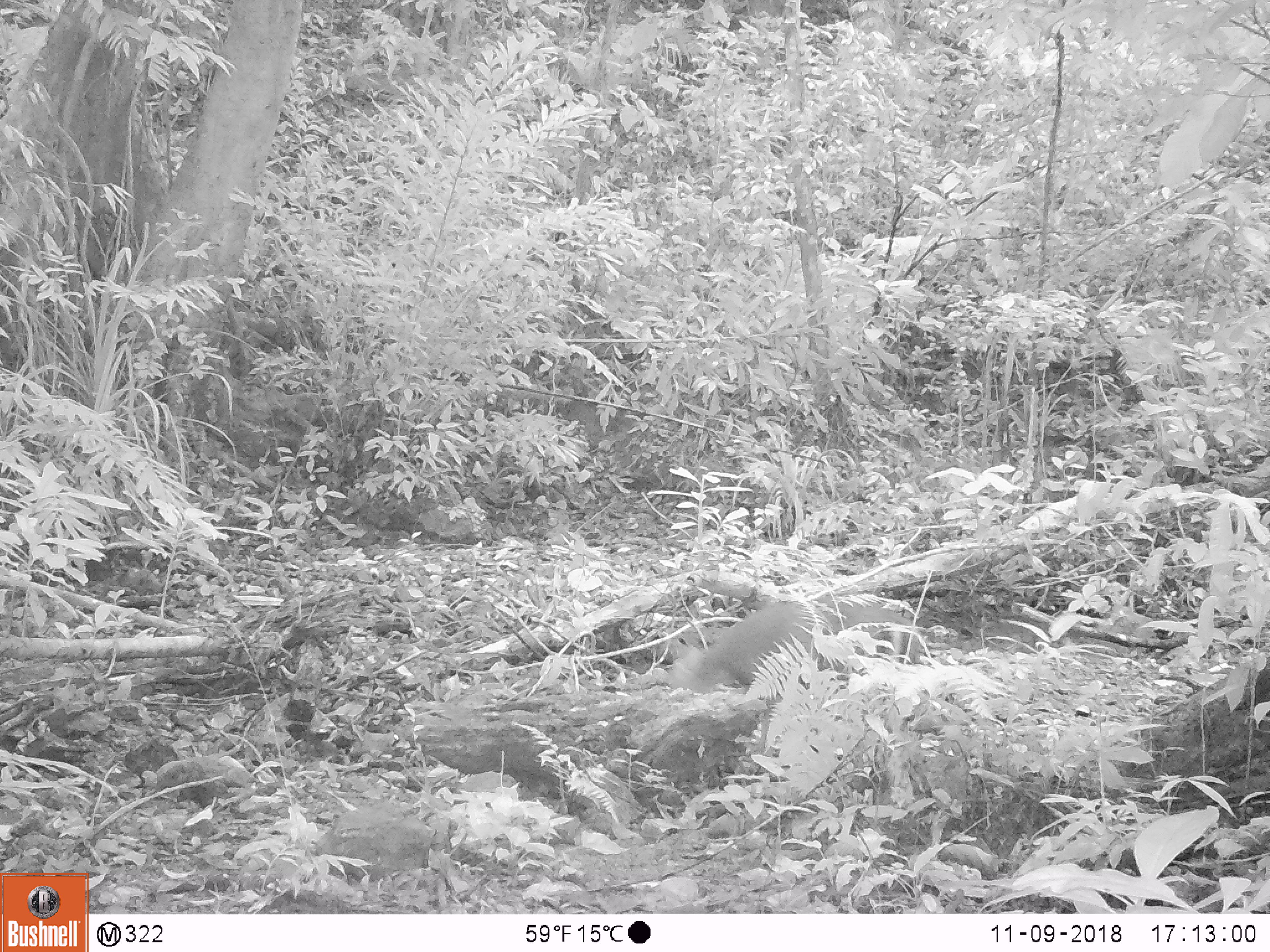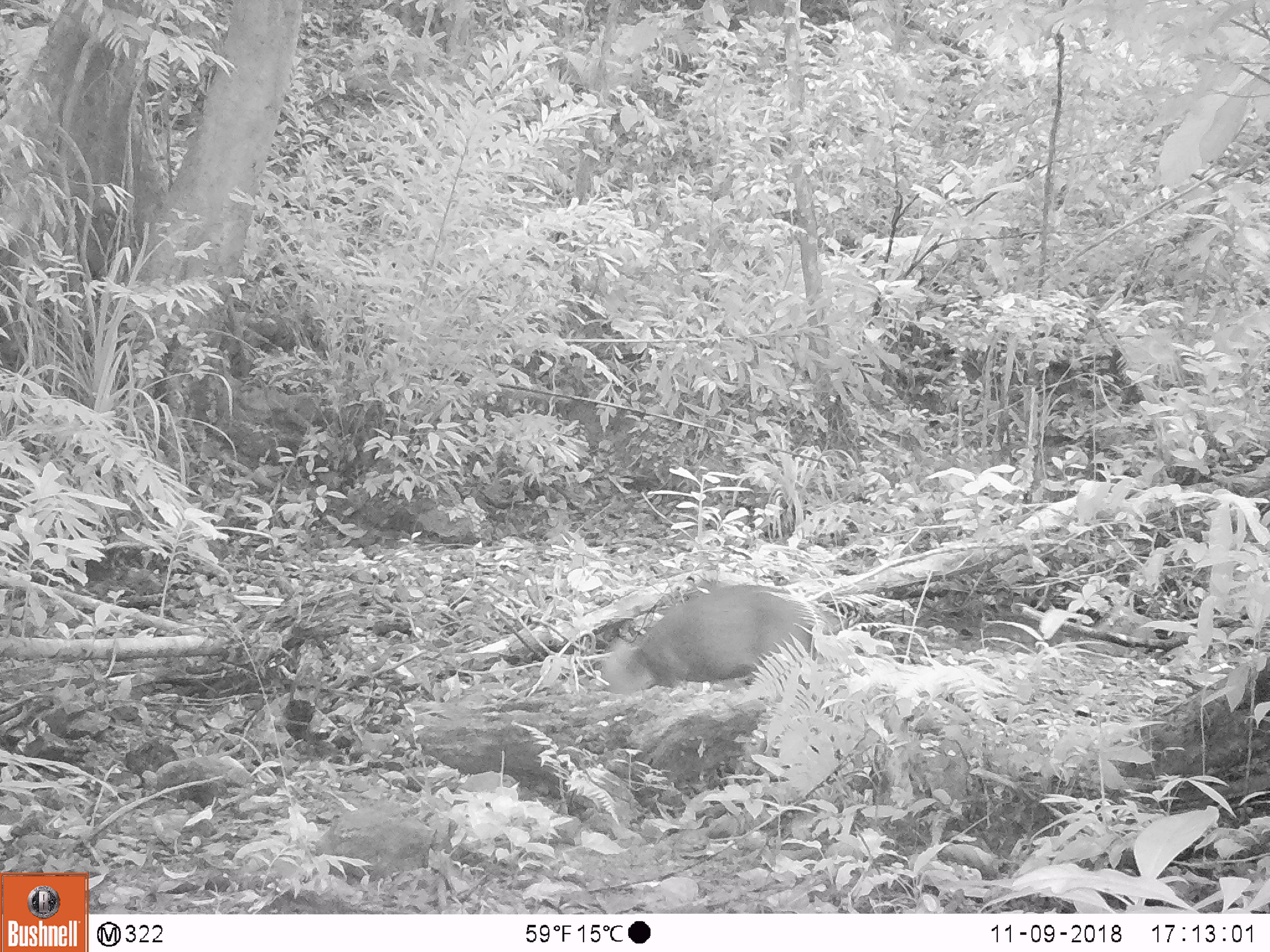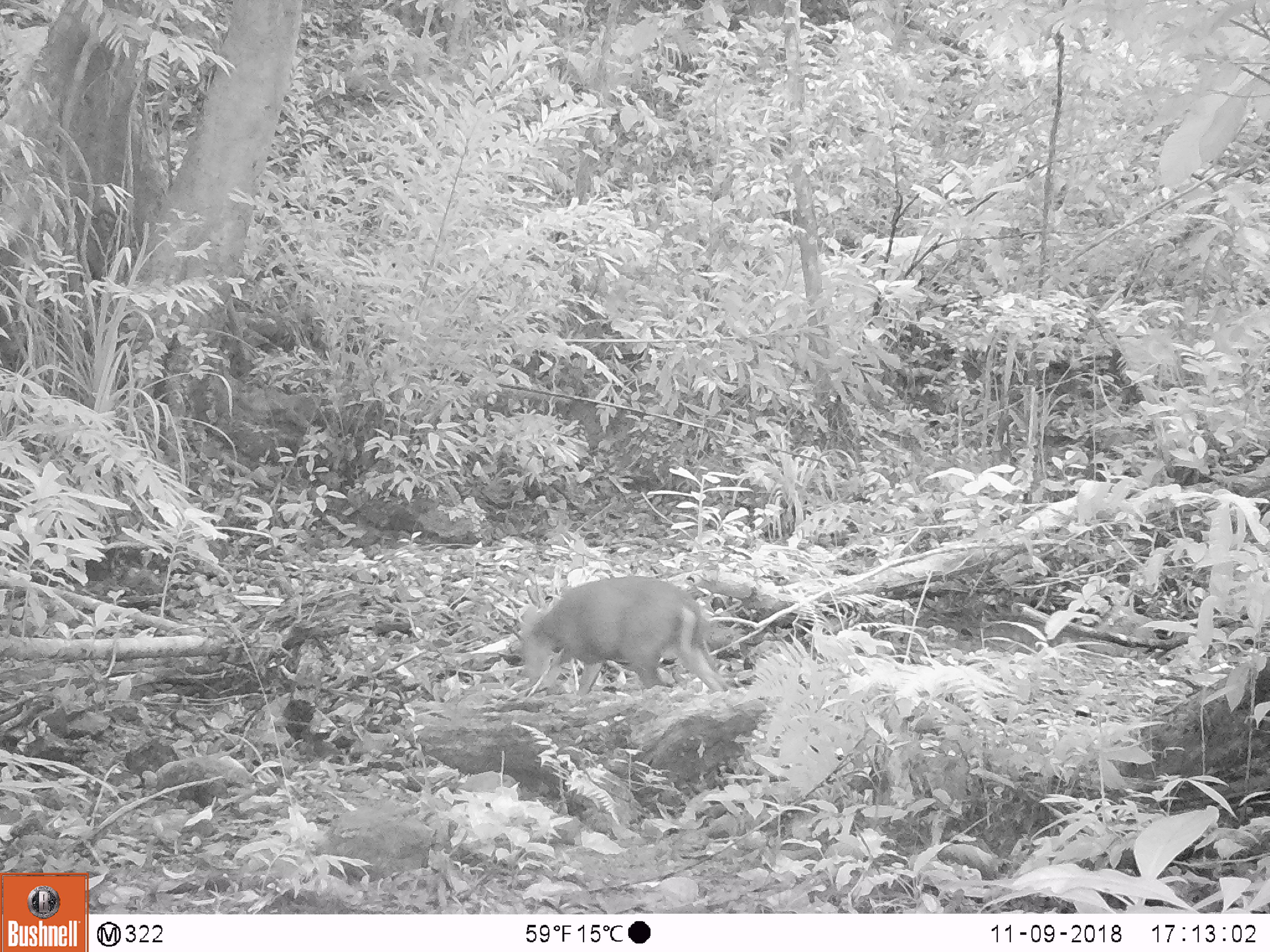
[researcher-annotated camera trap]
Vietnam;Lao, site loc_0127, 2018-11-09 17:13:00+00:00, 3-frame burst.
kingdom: Animalia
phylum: Chordata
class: Mammalia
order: Artiodactyla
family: Cervidae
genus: Muntiacus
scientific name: Muntiacus rooseveltorum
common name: roosevelt's muntjac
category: roosevelts muntjac group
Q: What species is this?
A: Roosevelts muntjac group (roosevelt's muntjac) (Muntiacus rooseveltorum).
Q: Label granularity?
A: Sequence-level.